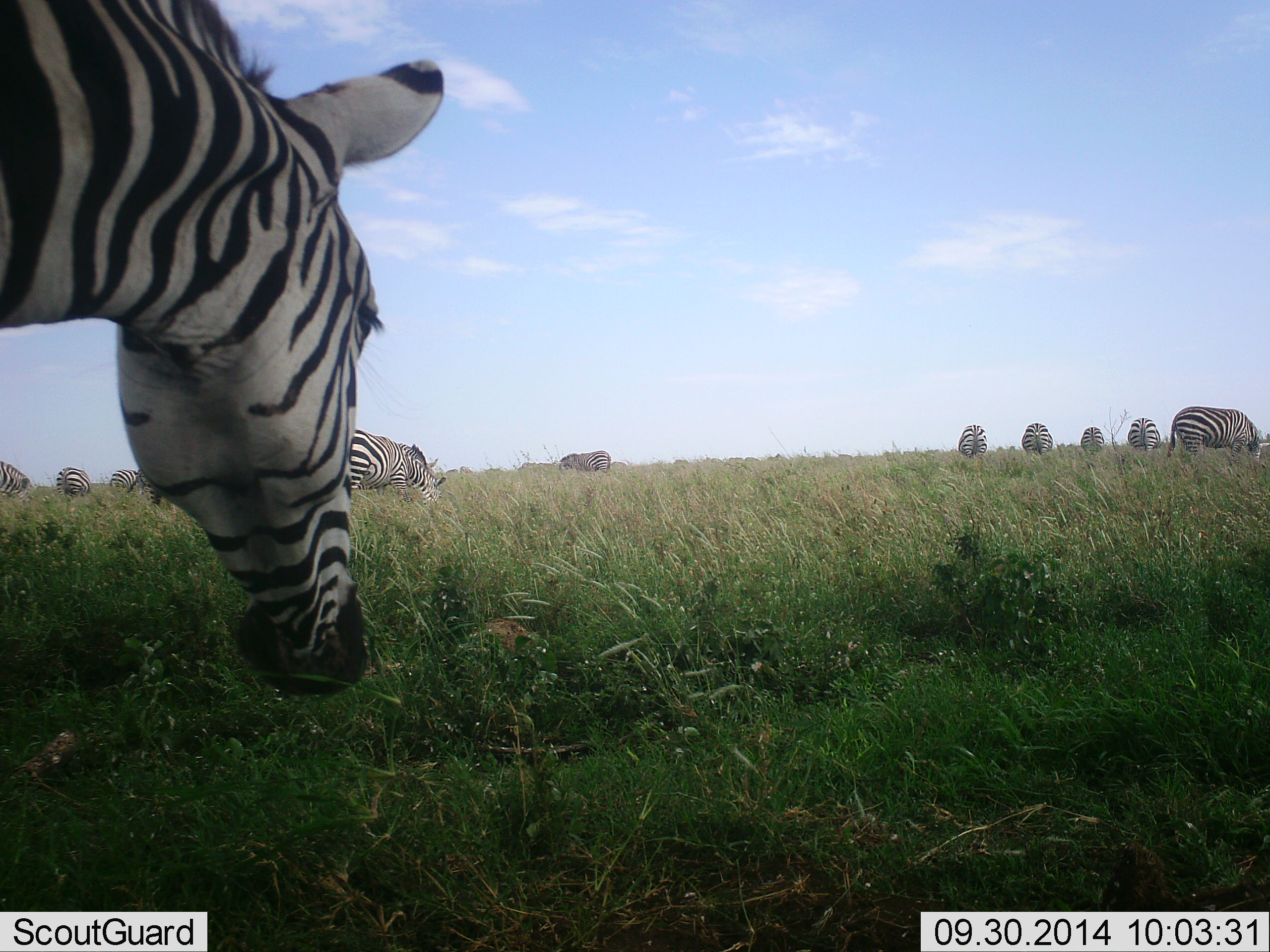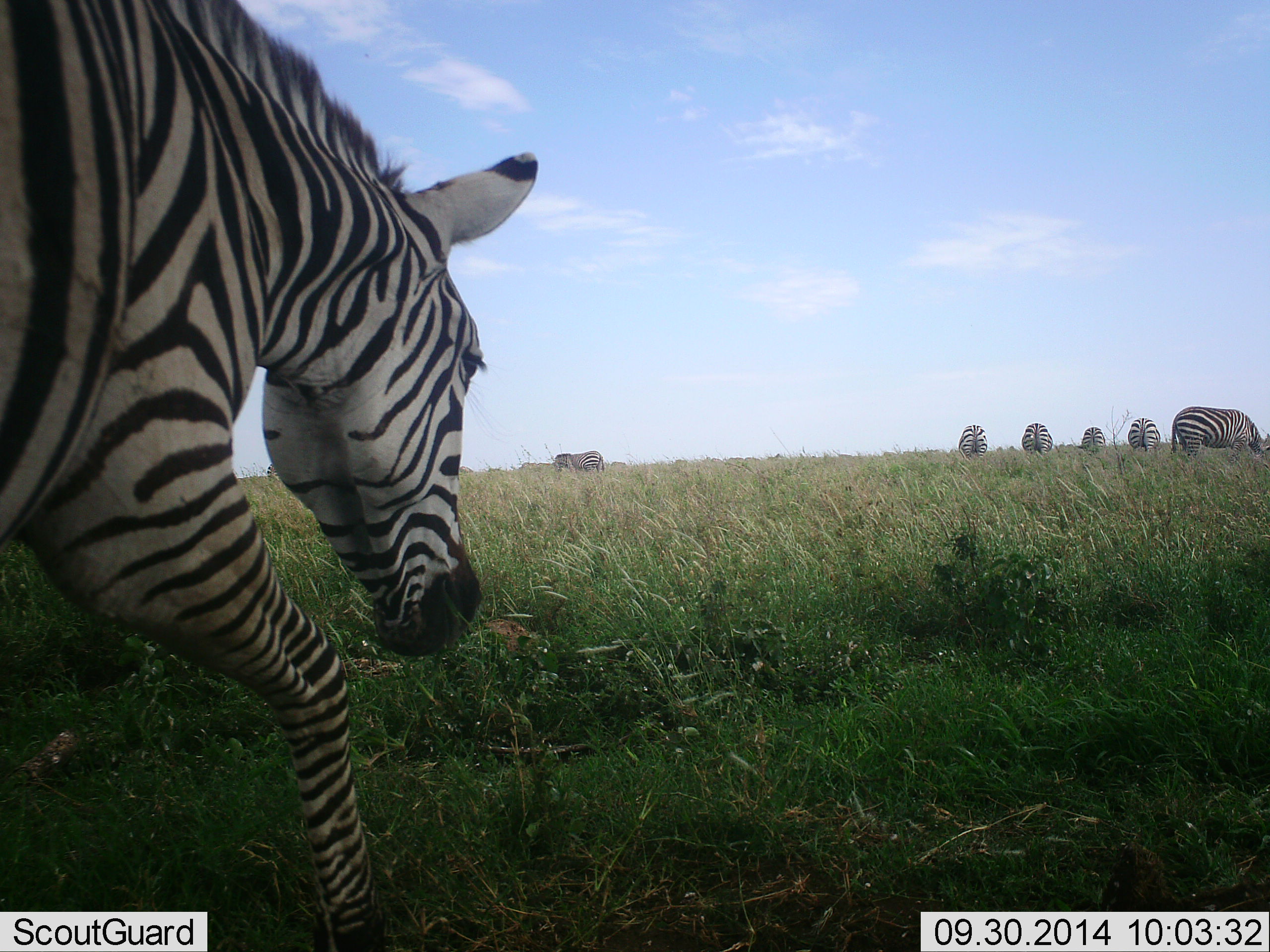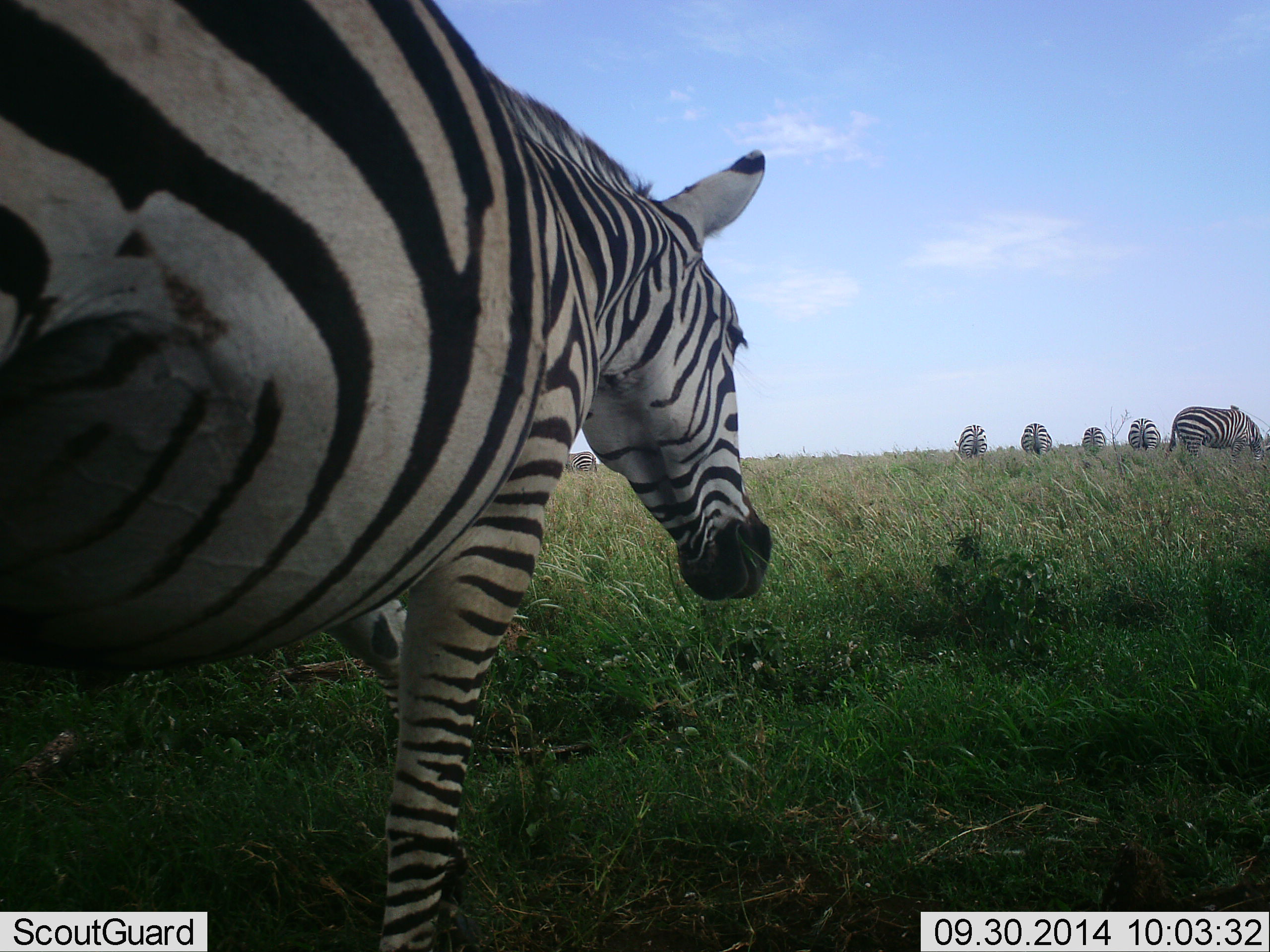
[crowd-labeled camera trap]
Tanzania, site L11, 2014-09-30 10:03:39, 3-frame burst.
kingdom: Animalia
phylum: Chordata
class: Mammalia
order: Perissodactyla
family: Equidae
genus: Equus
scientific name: Equus quagga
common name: plains zebra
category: zebra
Zebra (plains zebra) (Equus quagga), count 11-50. Behavior (volunteer vote fractions): standing 40%, resting 0%, moving 80%, interacting 0%. Young present (vote fraction): 0%. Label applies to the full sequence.